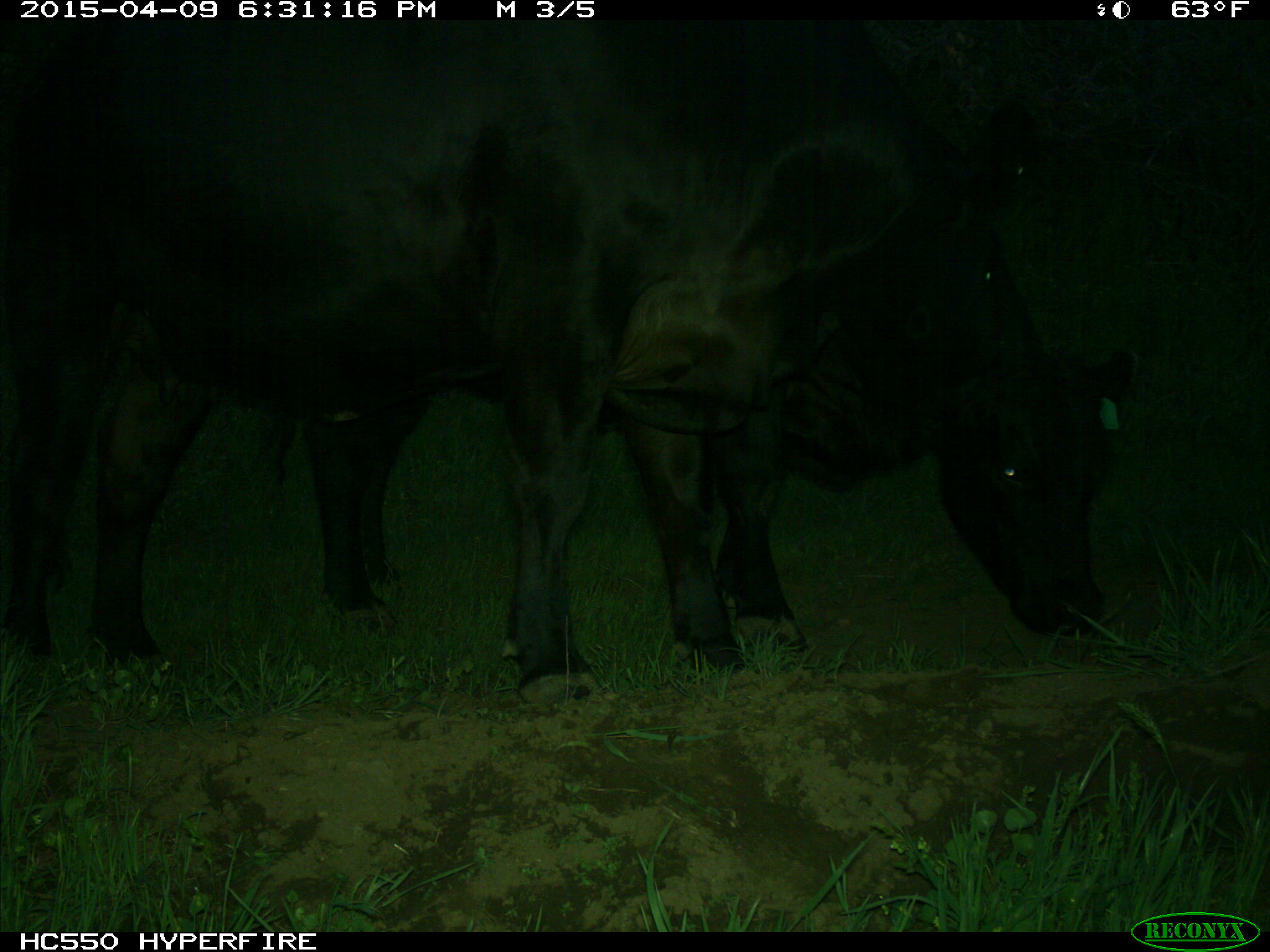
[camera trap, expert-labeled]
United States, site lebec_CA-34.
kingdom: Animalia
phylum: Chordata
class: Mammalia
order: Artiodactyla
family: Bovidae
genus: Bos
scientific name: Bos taurus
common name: domestic cow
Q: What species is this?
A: Bos taurus (domestic cow).